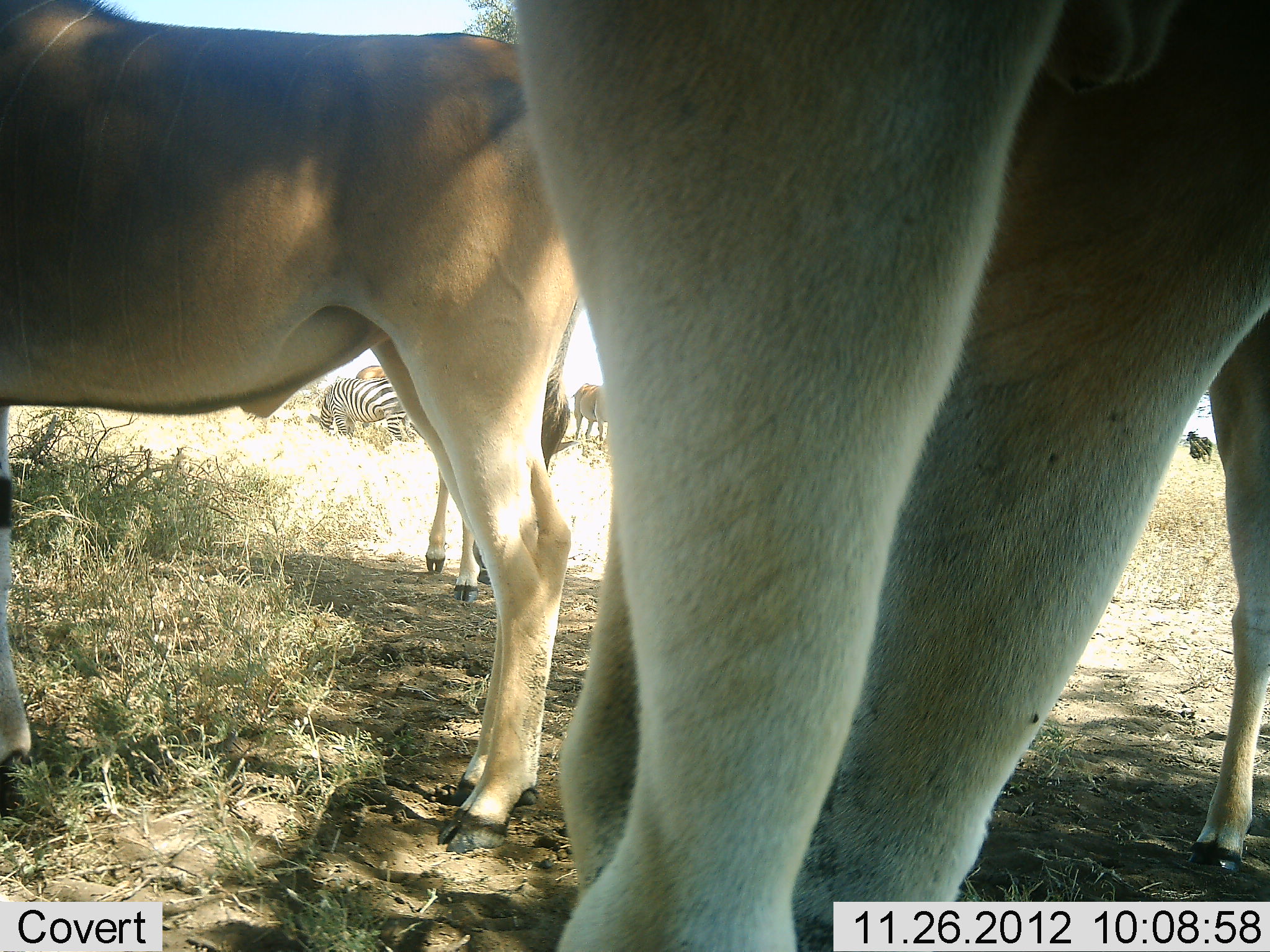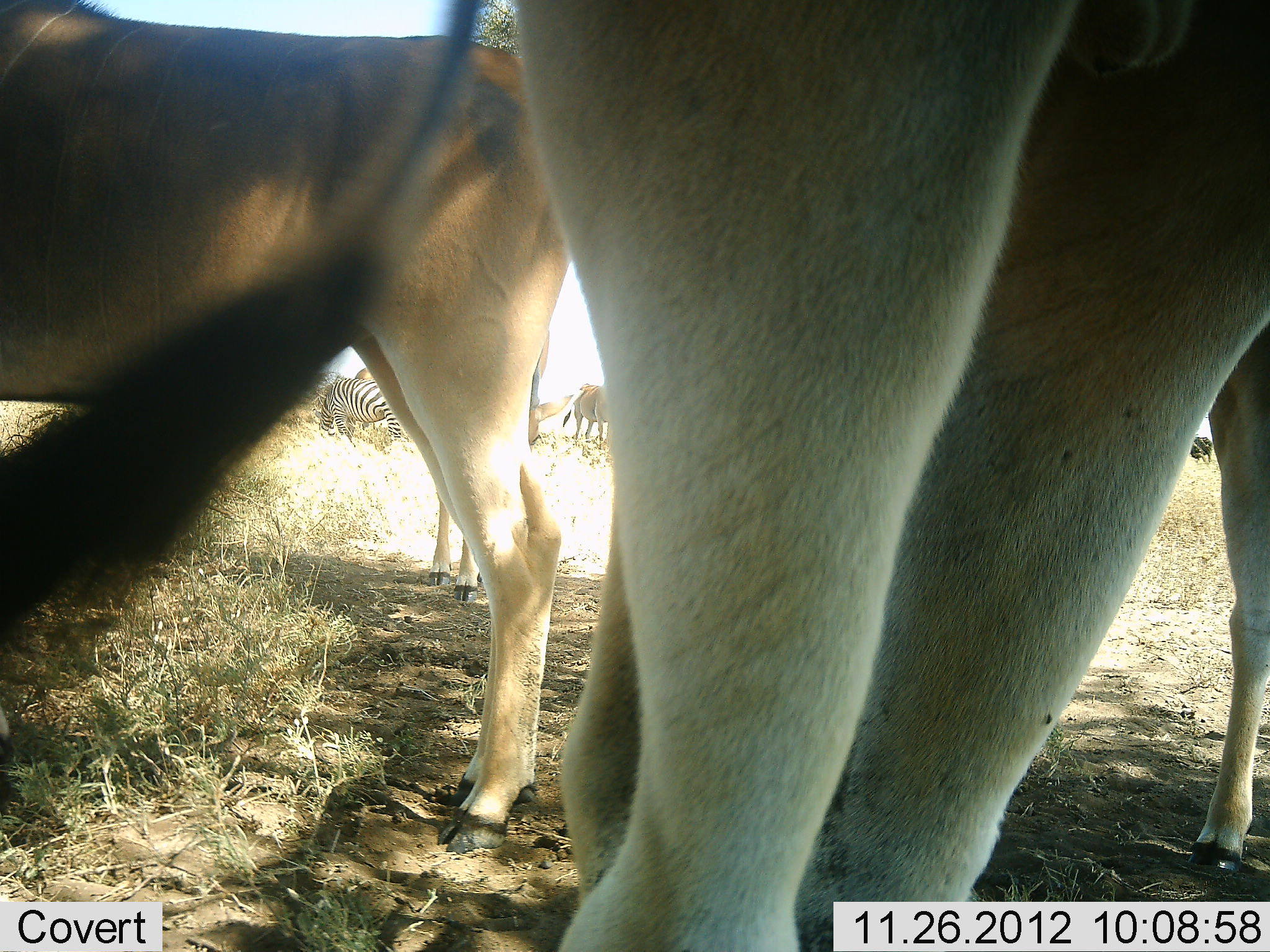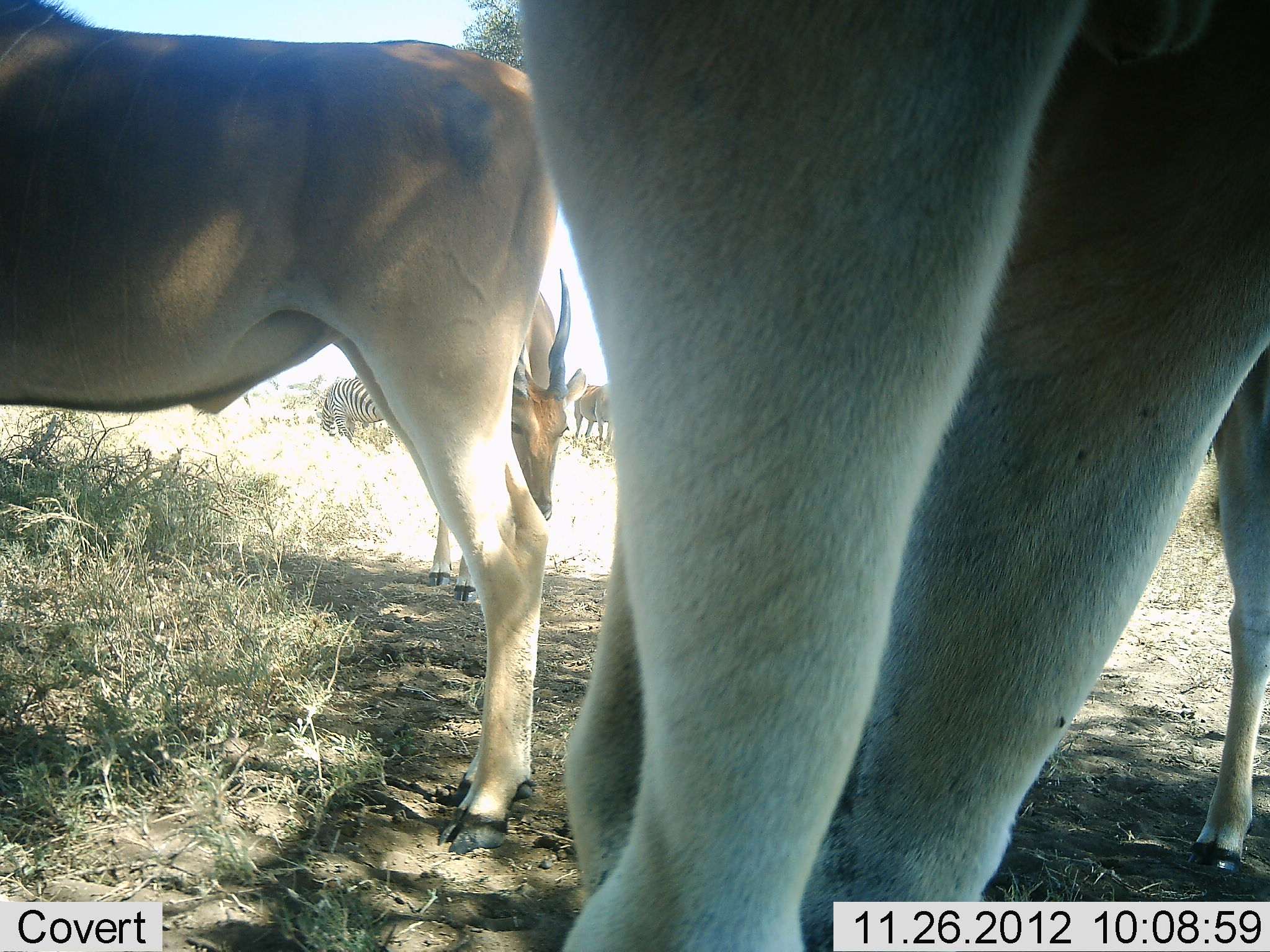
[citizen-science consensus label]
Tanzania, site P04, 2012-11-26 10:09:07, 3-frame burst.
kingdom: Animalia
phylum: Chordata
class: Mammalia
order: Artiodactyla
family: Bovidae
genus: Tragelaphus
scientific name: Tragelaphus oryx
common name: eland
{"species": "eland (Tragelaphus oryx)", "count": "4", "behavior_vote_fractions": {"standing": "93%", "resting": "0%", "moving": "7%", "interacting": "0%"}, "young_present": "7%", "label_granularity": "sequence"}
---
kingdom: Animalia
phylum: Chordata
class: Mammalia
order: Perissodactyla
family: Equidae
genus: Equus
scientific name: Equus quagga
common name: plains zebra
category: zebra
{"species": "zebra (plains zebra) (Equus quagga)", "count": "1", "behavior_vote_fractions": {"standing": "74%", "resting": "0%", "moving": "0%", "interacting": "0%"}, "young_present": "0%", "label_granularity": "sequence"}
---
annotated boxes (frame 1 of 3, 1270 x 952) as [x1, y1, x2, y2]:
animal: [510, 1, 1269, 952]; [0, 1, 581, 853]; [319, 378, 420, 442]; [571, 383, 608, 441]; [355, 365, 389, 379]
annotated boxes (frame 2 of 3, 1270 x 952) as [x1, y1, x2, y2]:
animal: [520, 0, 1270, 952]; [0, 1, 572, 853]; [318, 376, 404, 448]; [529, 330, 573, 451]; [563, 383, 613, 444]; [354, 367, 378, 380]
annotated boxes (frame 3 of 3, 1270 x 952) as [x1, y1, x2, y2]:
animal: [515, 0, 1270, 952]; [0, 1, 559, 856]; [511, 269, 587, 522]; [322, 375, 386, 443]; [574, 384, 617, 451]